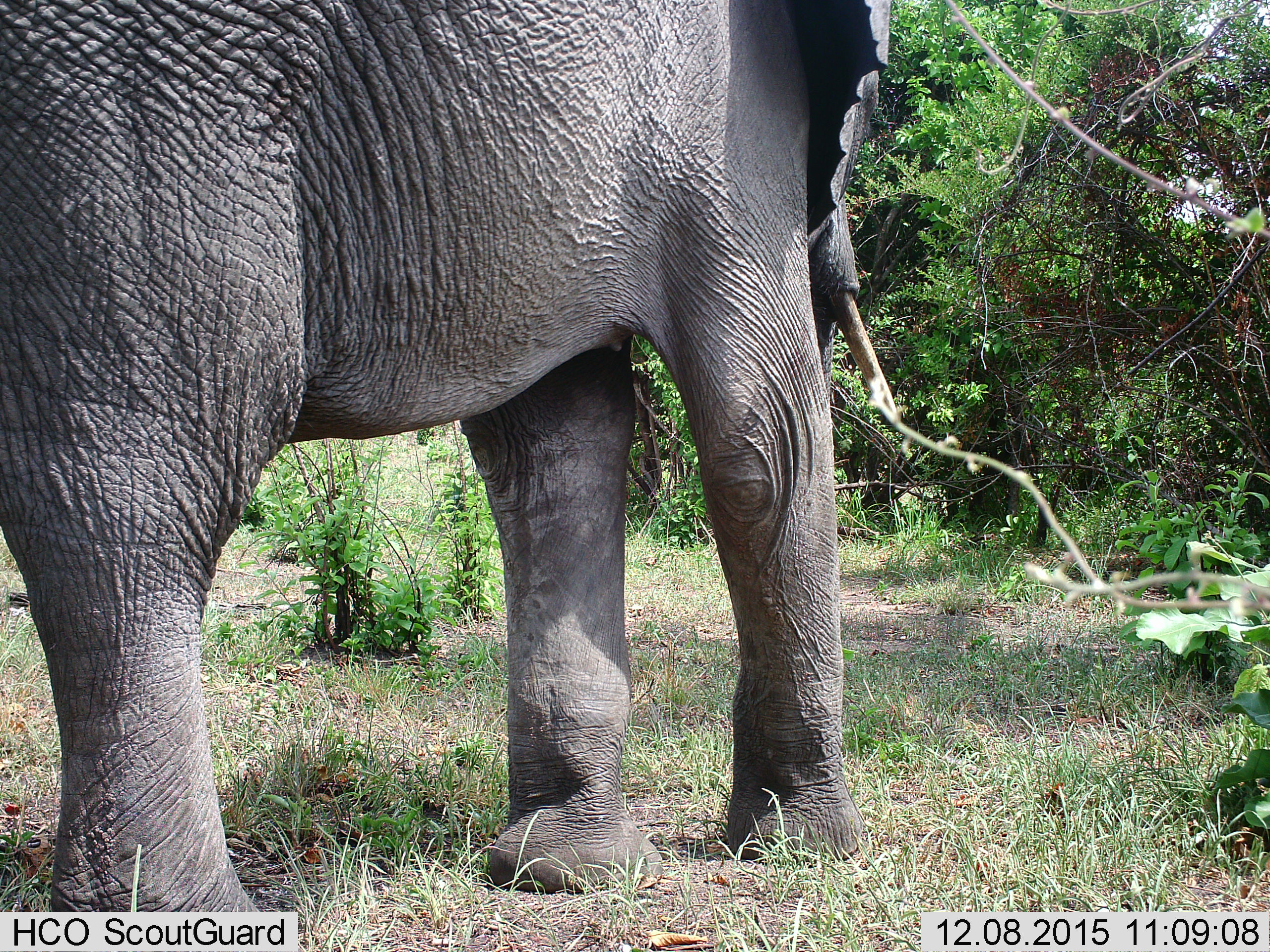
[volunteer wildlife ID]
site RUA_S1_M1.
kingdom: Animalia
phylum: Chordata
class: Mammalia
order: Proboscidea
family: Elephantidae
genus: Loxodonta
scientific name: Loxodonta africana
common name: african bush elephant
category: elephant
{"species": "elephant (african bush elephant) (Loxodonta africana)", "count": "1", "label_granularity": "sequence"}